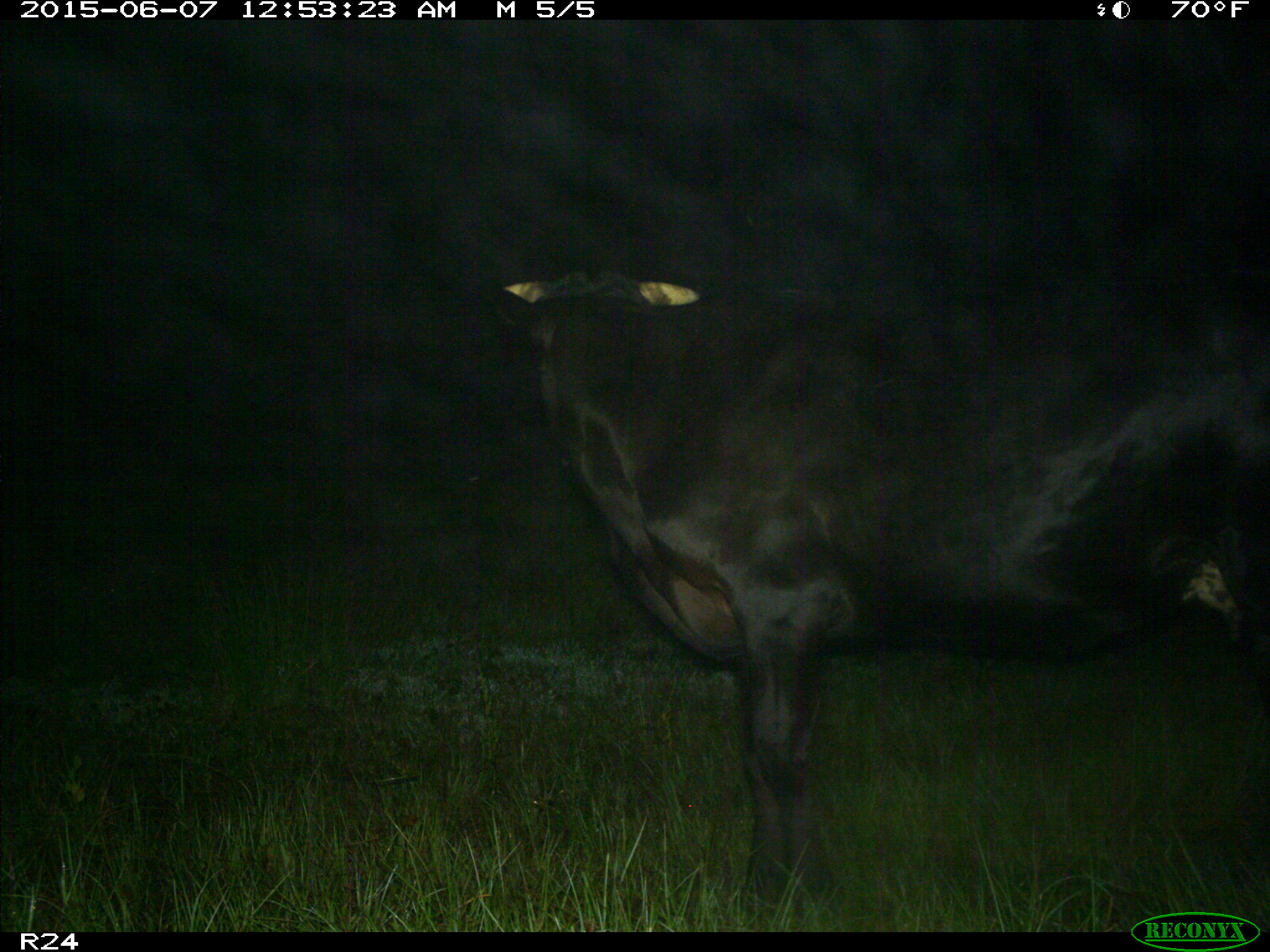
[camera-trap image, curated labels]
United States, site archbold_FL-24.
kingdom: Animalia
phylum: Chordata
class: Mammalia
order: Artiodactyla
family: Bovidae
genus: Bos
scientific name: Bos taurus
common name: domestic cow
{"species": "Bos taurus (domestic cow)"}